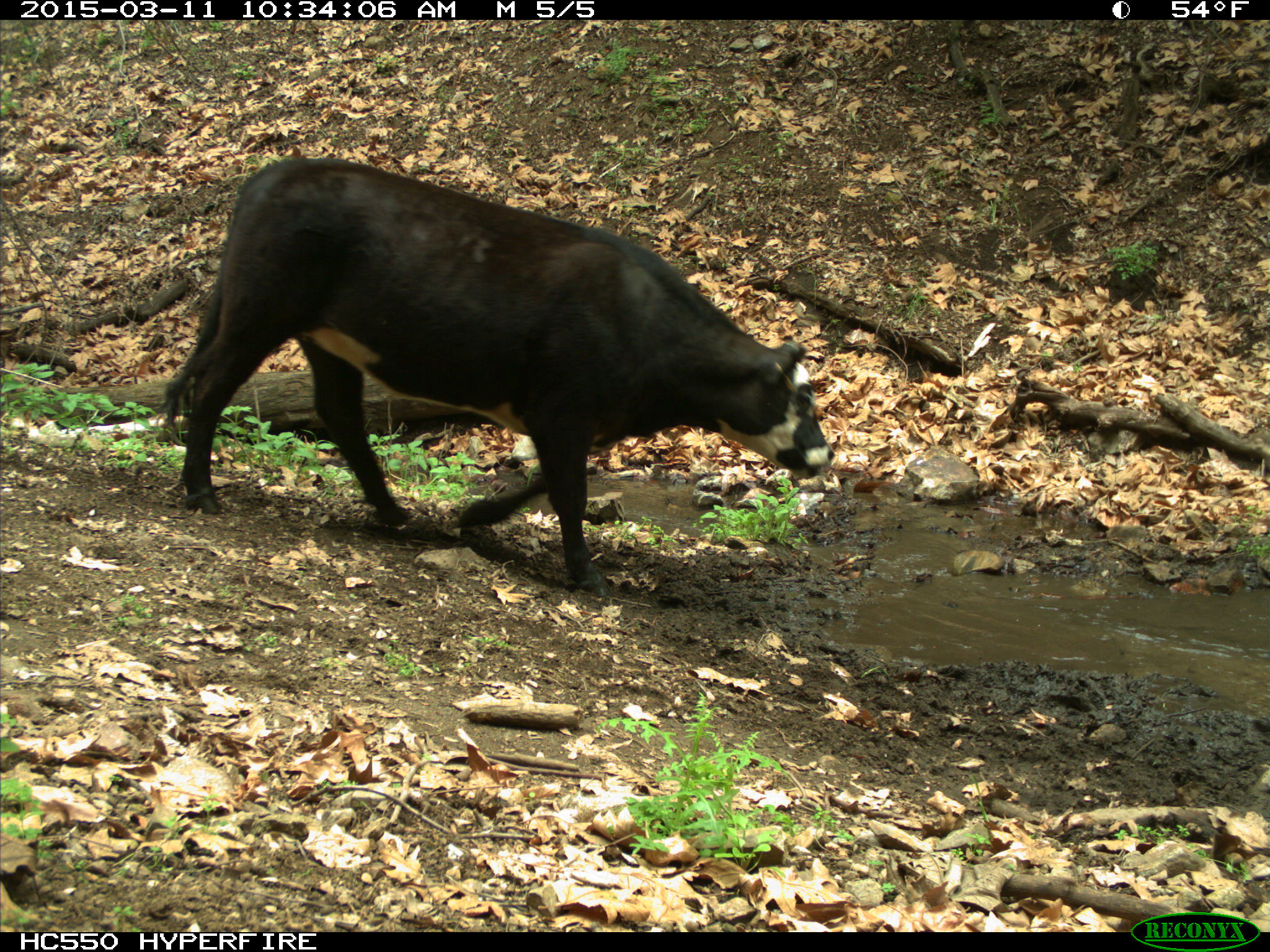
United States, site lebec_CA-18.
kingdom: Animalia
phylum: Chordata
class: Mammalia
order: Artiodactyla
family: Bovidae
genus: Bos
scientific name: Bos taurus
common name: domestic cow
Bos taurus (domestic cow).